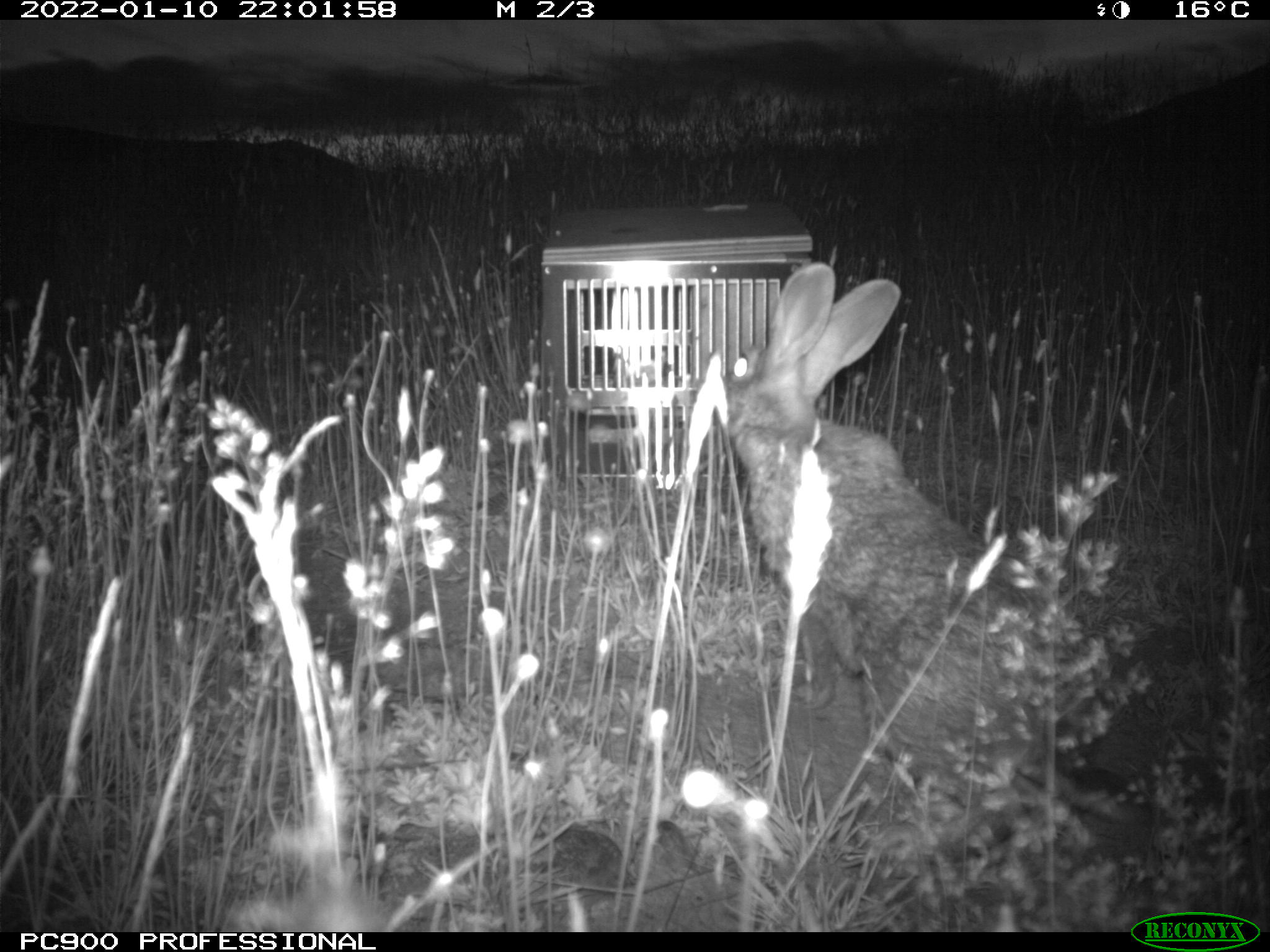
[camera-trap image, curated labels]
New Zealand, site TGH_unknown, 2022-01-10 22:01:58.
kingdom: Animalia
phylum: Chordata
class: Mammalia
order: Lagomorpha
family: Leporidae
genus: Oryctolagus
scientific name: Oryctolagus cuniculus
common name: european rabbit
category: rabbit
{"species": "rabbit (european rabbit) (Oryctolagus cuniculus)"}